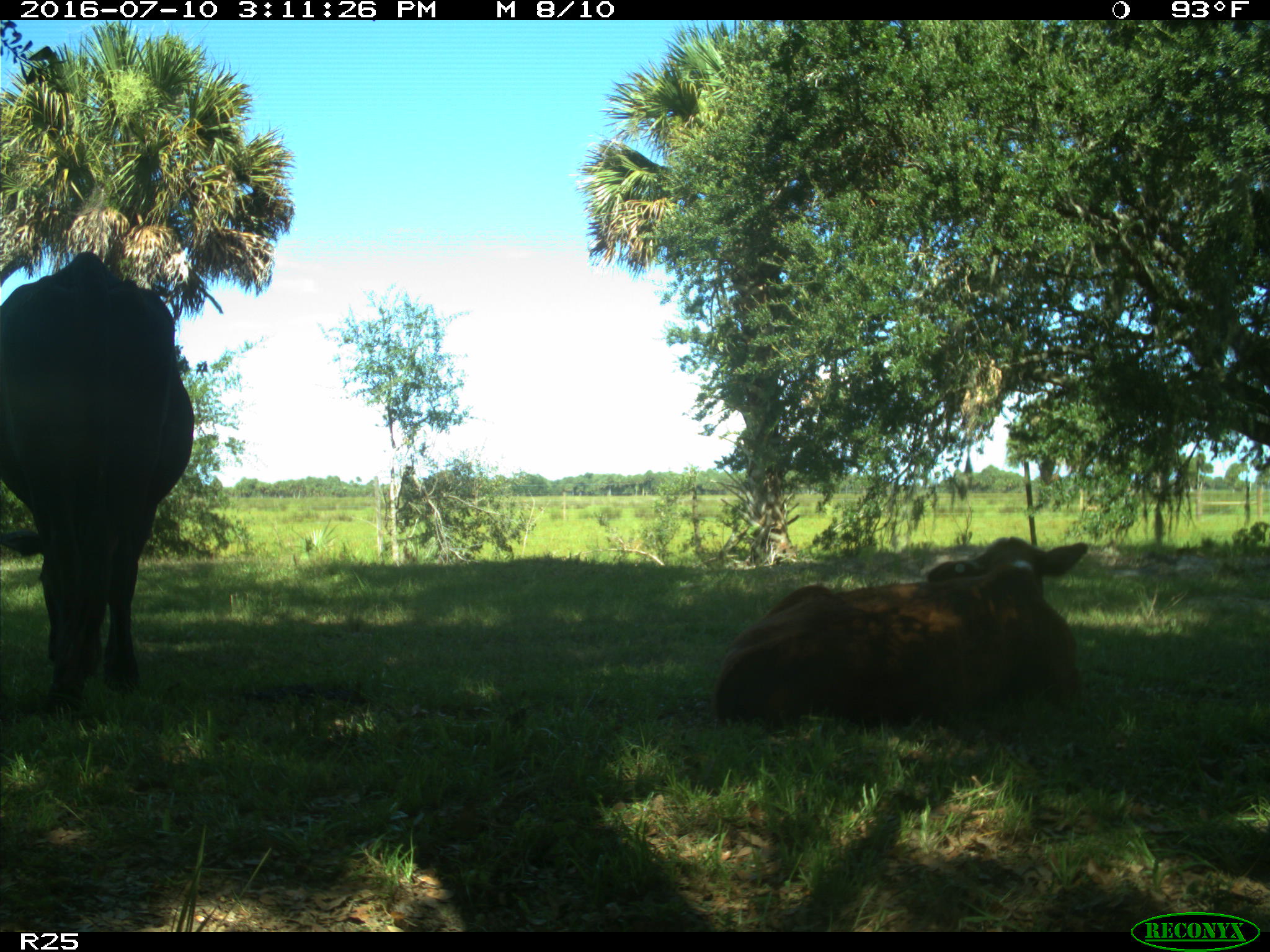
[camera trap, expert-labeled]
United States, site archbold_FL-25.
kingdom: Animalia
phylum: Chordata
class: Mammalia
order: Artiodactyla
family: Bovidae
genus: Bos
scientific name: Bos taurus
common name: domestic cow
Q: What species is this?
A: Bos taurus (domestic cow).